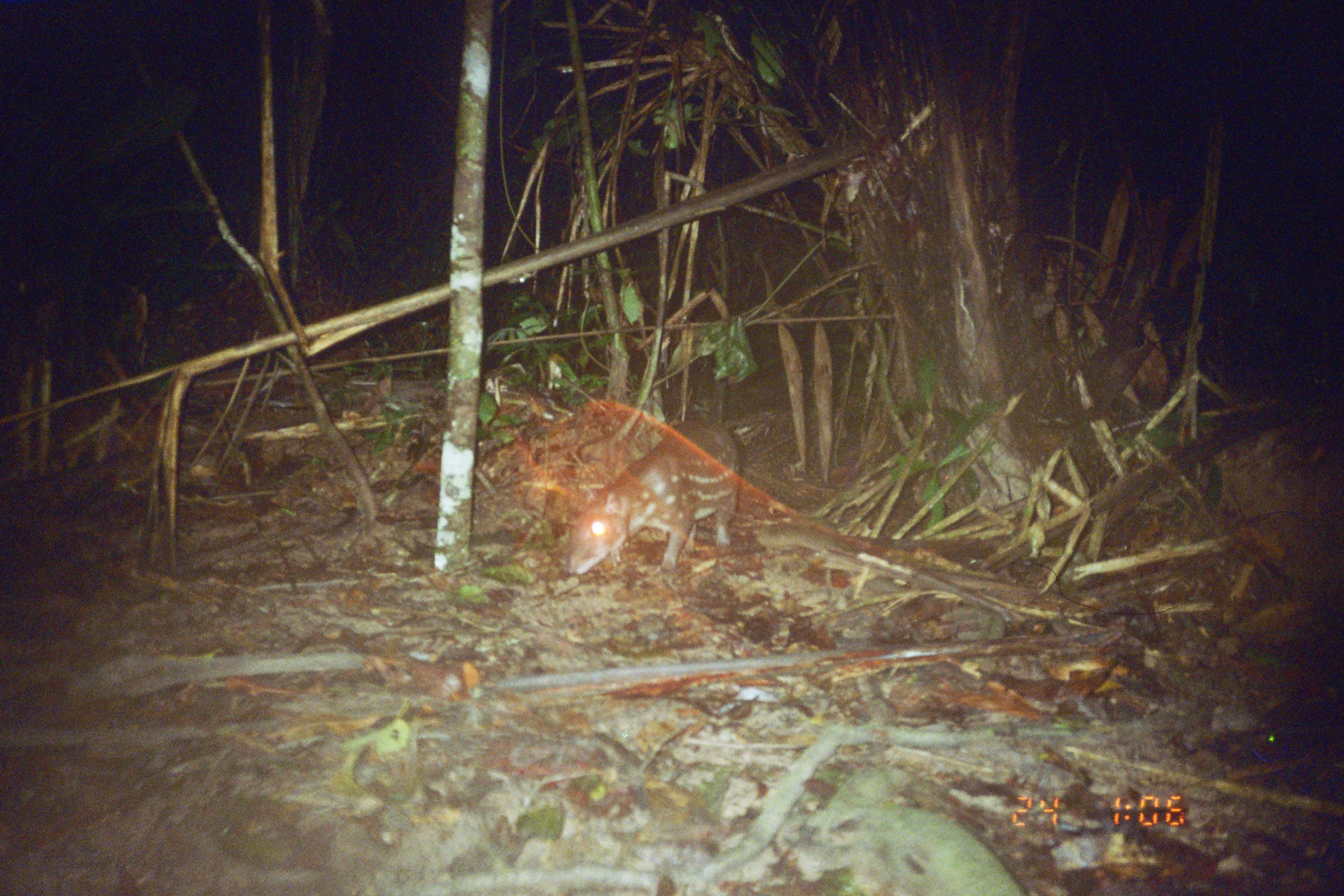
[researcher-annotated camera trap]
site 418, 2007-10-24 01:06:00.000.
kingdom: Animalia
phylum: Chordata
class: Mammalia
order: Rodentia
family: Cuniculidae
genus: Cuniculus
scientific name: Cuniculus paca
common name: spotted paca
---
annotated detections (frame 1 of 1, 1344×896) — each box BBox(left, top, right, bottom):
cuniculus paca: BBox(566, 414, 741, 576)